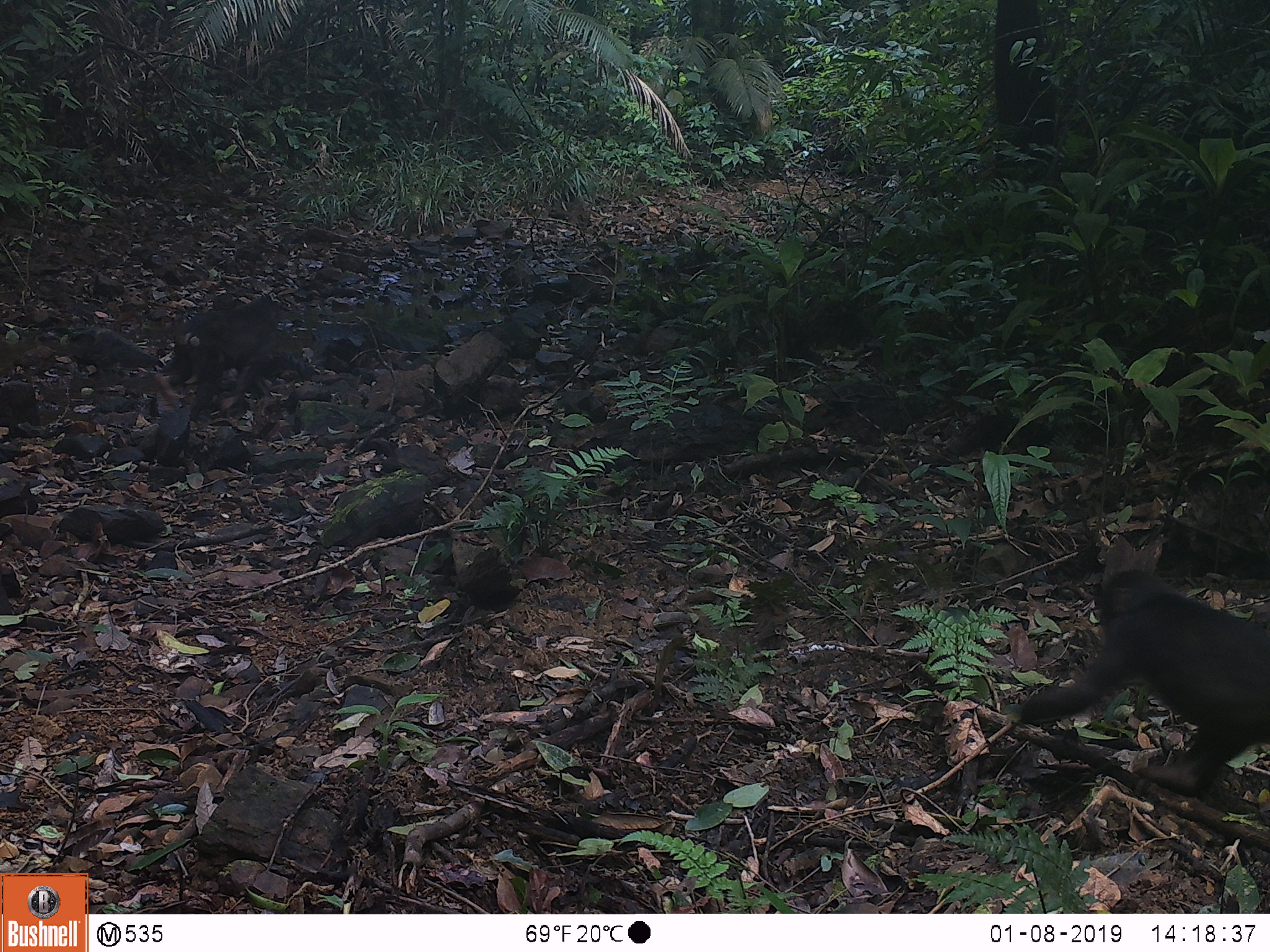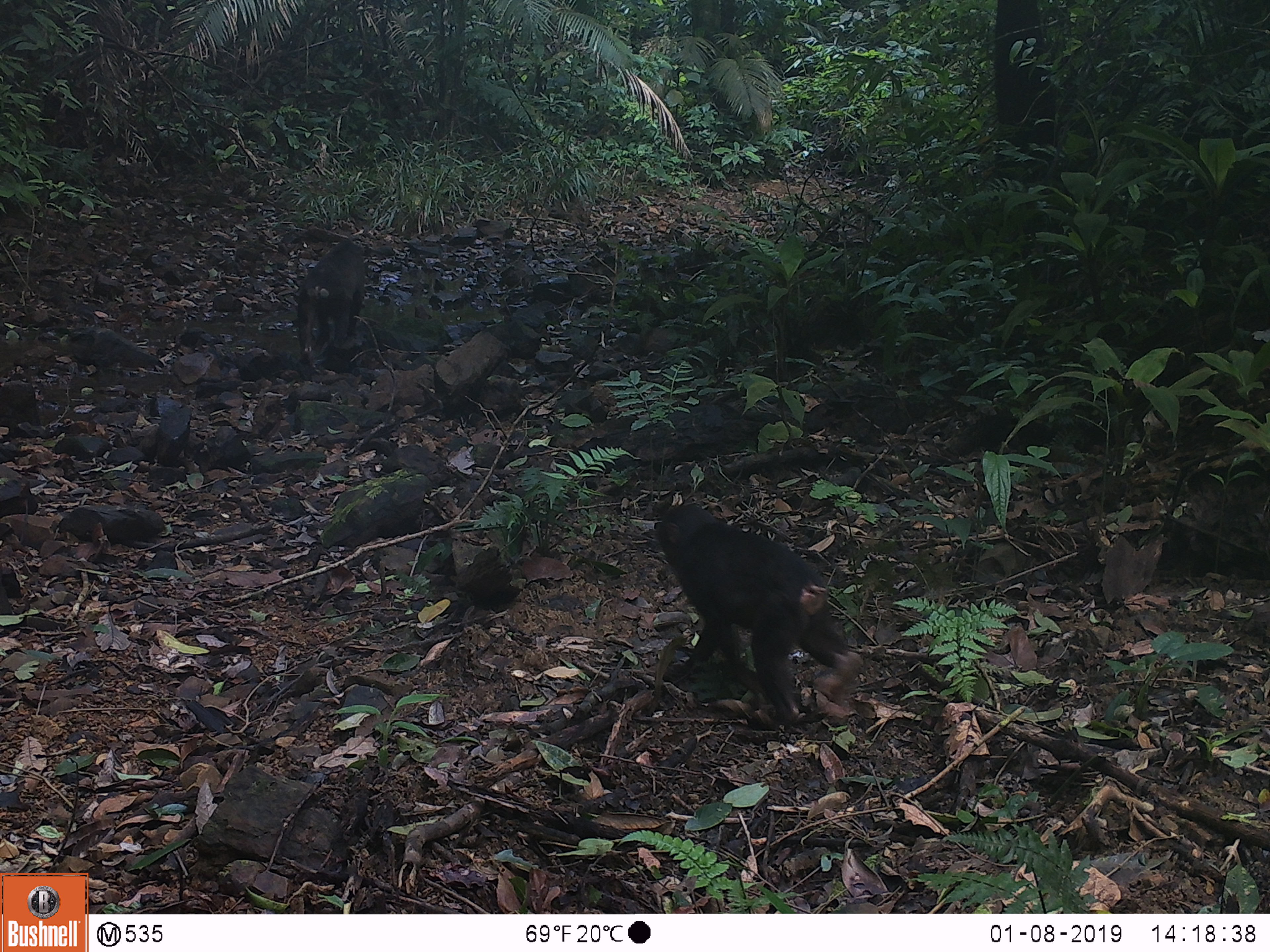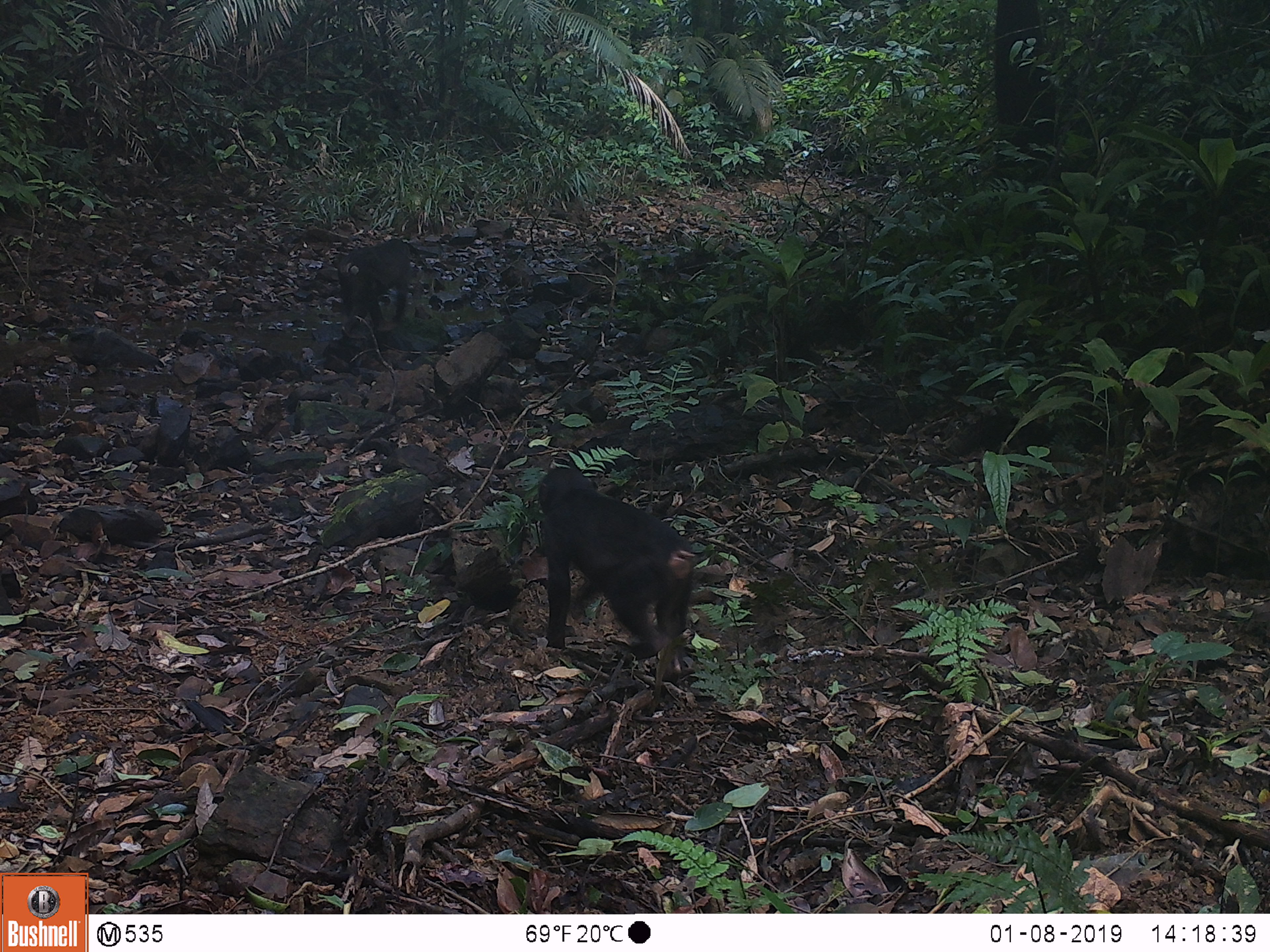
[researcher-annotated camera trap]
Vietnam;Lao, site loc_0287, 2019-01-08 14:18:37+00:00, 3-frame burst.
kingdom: Animalia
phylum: Chordata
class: Mammalia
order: Primates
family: Cercopithecidae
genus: Macaca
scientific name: Macaca arctoides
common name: stump-tailed macaque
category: stump tailed macaque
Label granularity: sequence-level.